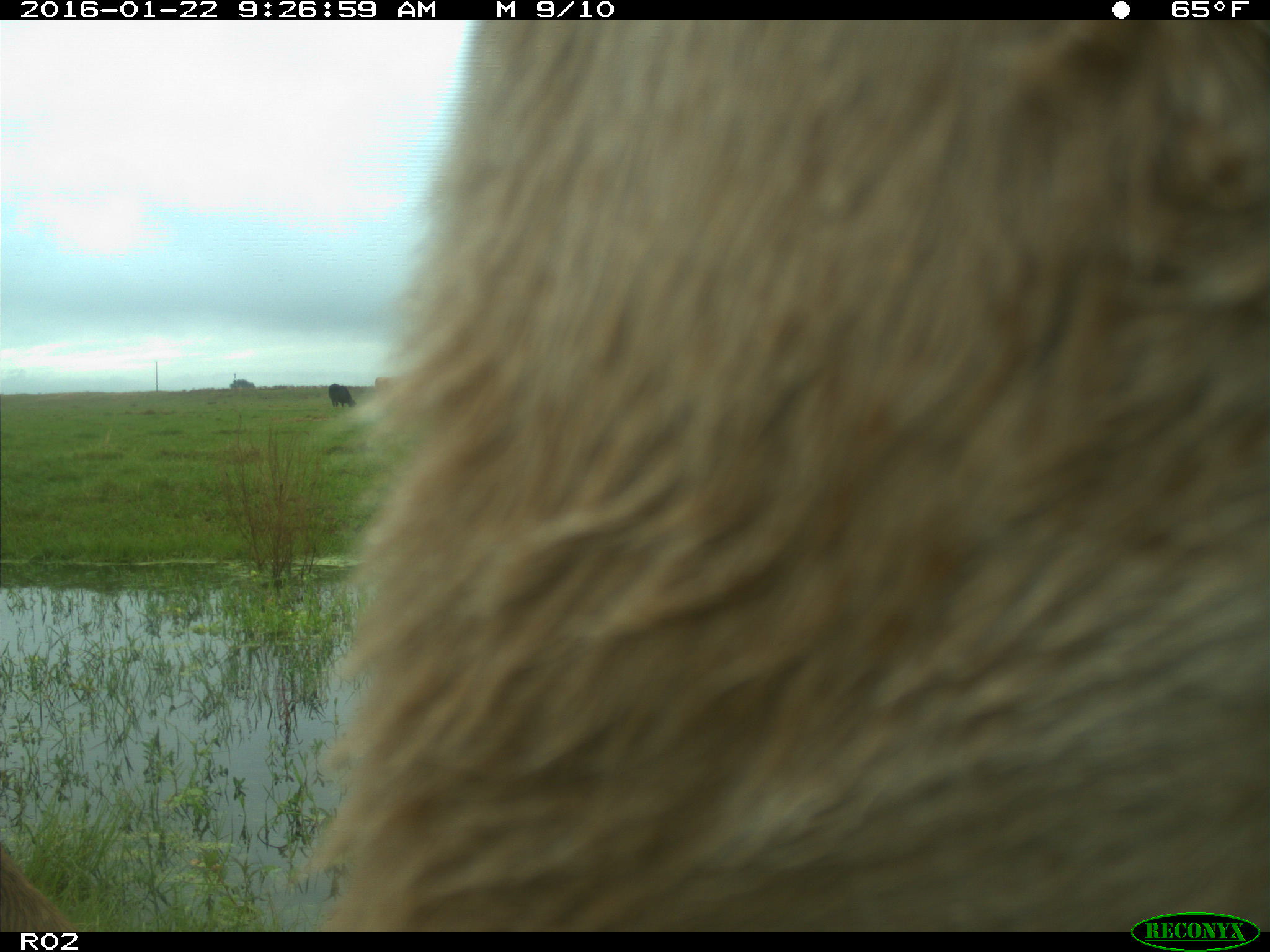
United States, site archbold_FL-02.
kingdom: Animalia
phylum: Chordata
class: Mammalia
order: Artiodactyla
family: Bovidae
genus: Bos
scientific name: Bos taurus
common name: domestic cow